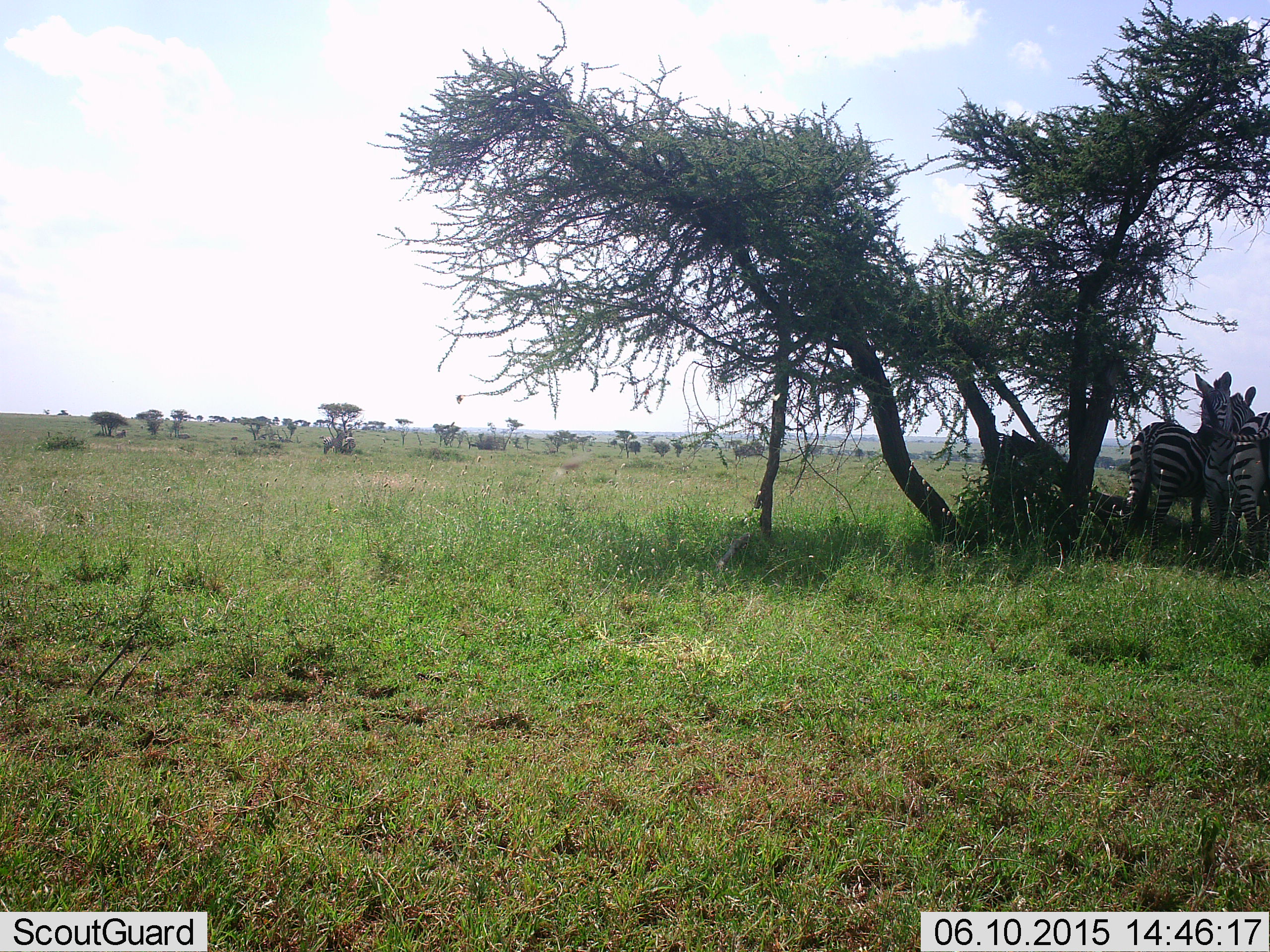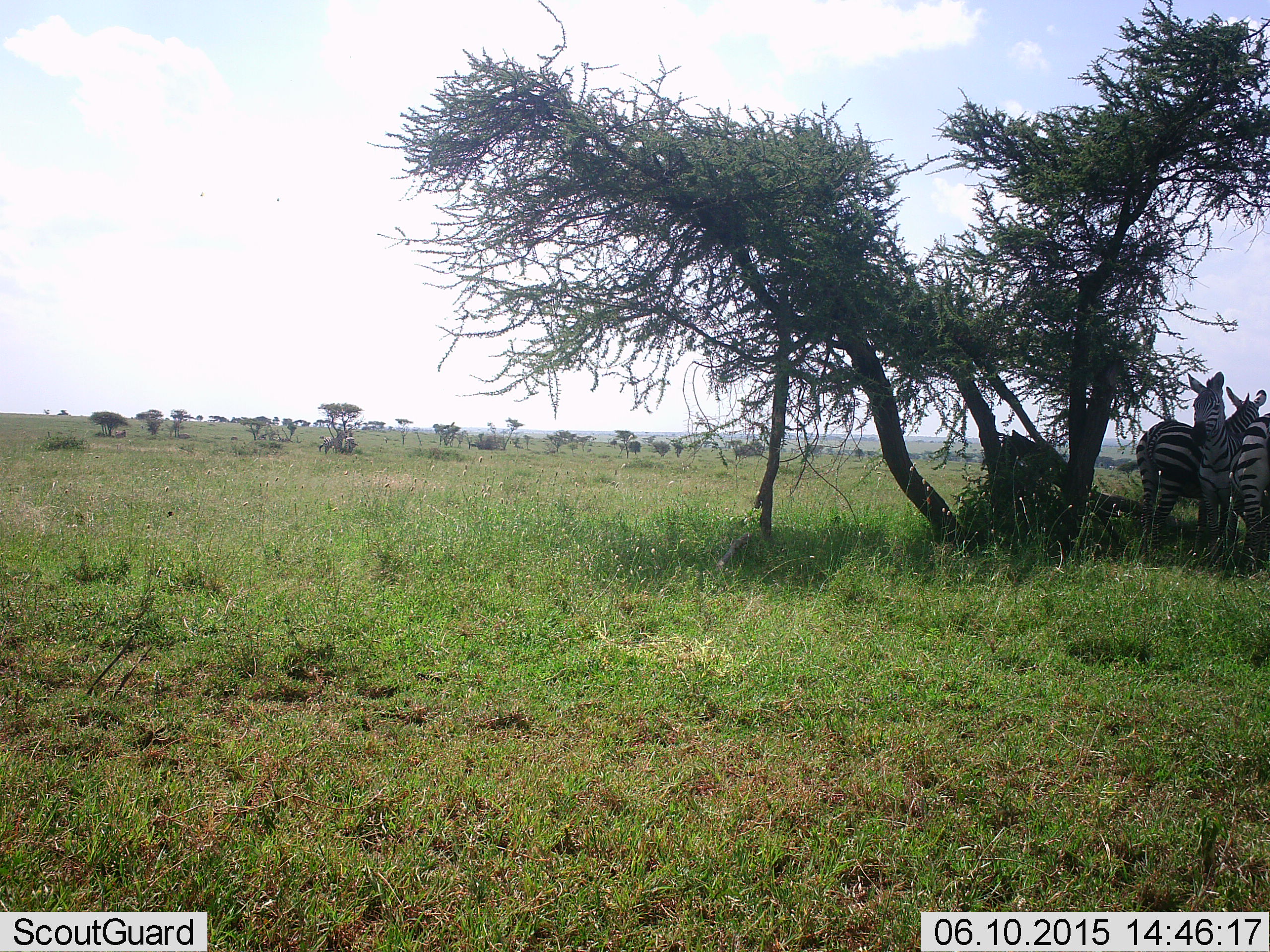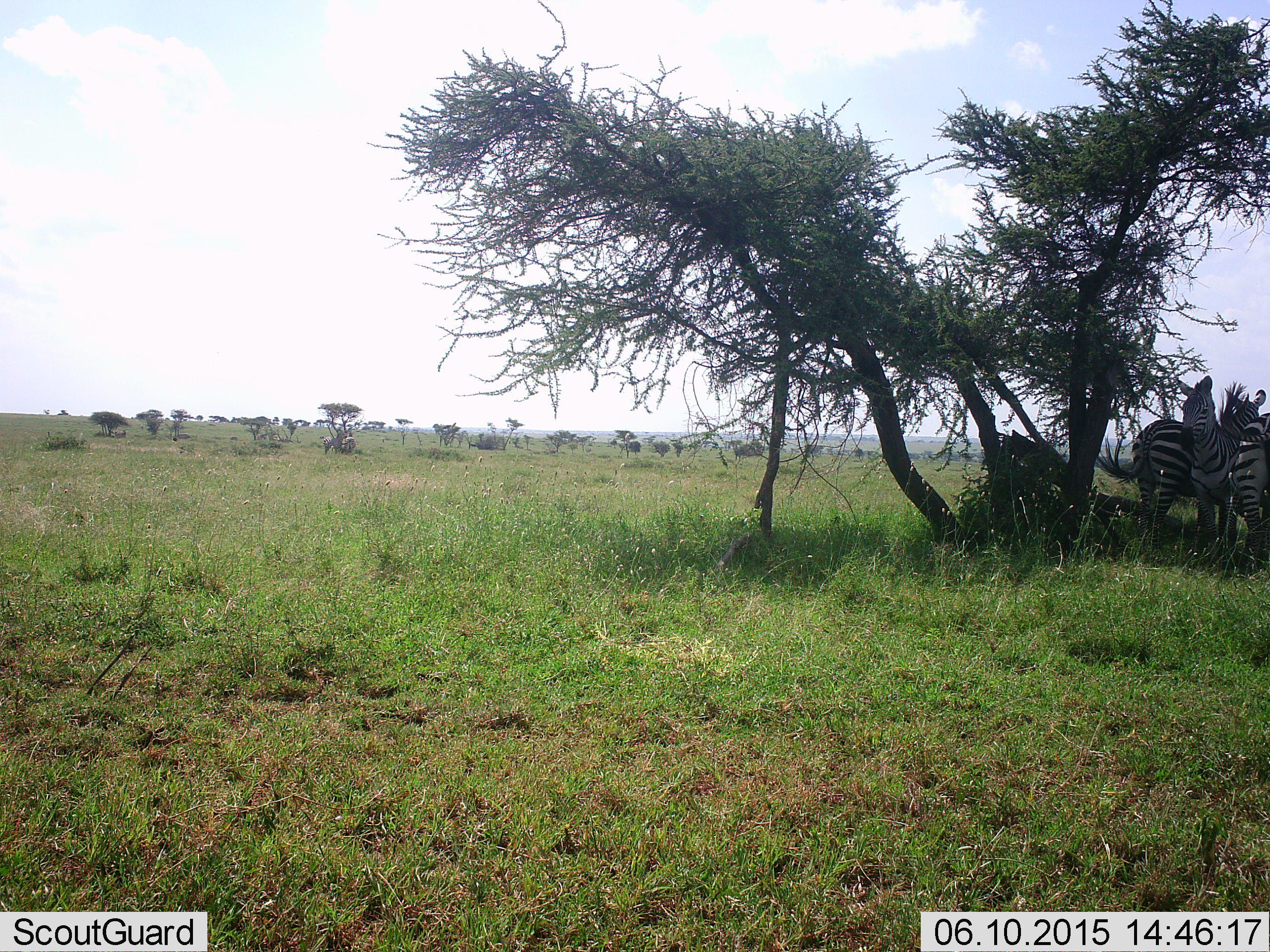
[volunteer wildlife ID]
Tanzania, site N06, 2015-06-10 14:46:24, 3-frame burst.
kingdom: Animalia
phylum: Chordata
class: Mammalia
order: Perissodactyla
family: Equidae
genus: Equus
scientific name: Equus quagga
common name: plains zebra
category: zebra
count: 3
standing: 92%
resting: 23%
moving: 0%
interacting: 15%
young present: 0%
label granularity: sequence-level